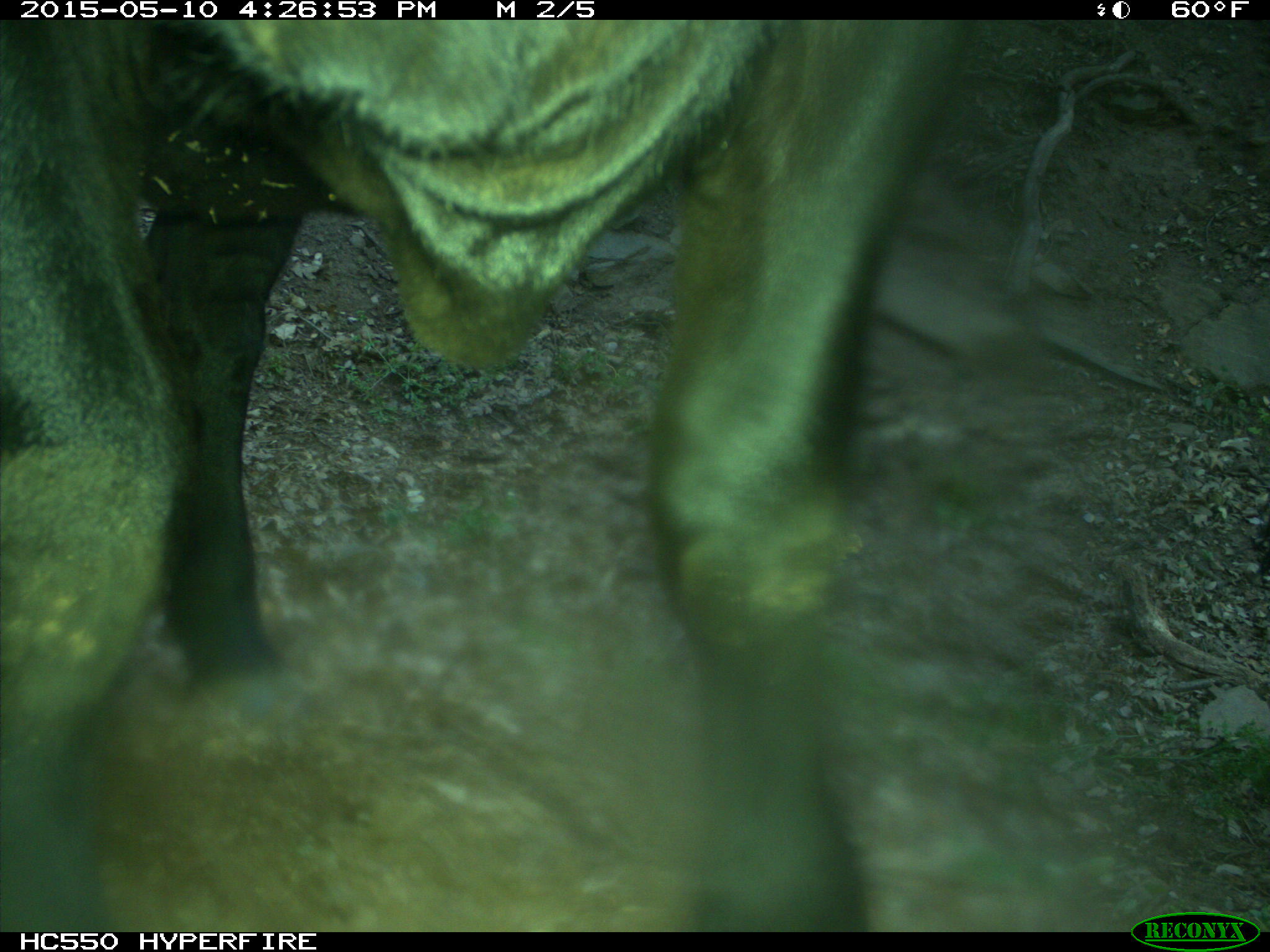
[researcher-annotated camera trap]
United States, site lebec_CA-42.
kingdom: Animalia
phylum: Chordata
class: Mammalia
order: Artiodactyla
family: Bovidae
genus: Bos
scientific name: Bos taurus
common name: domestic cow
Bos taurus (domestic cow).